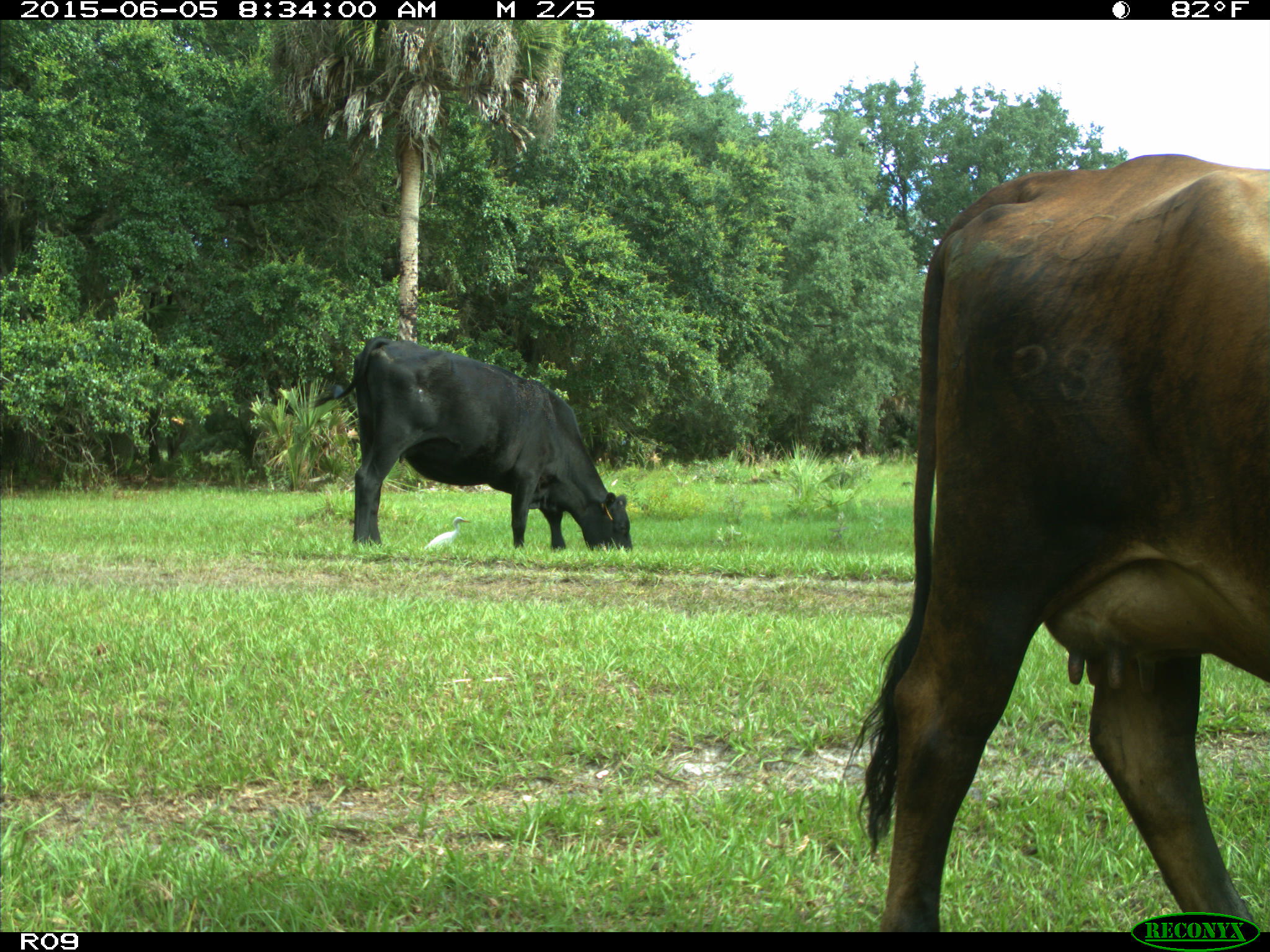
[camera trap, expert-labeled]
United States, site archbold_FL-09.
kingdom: Animalia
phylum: Chordata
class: Mammalia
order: Artiodactyla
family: Bovidae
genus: Bos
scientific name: Bos taurus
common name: domestic cow